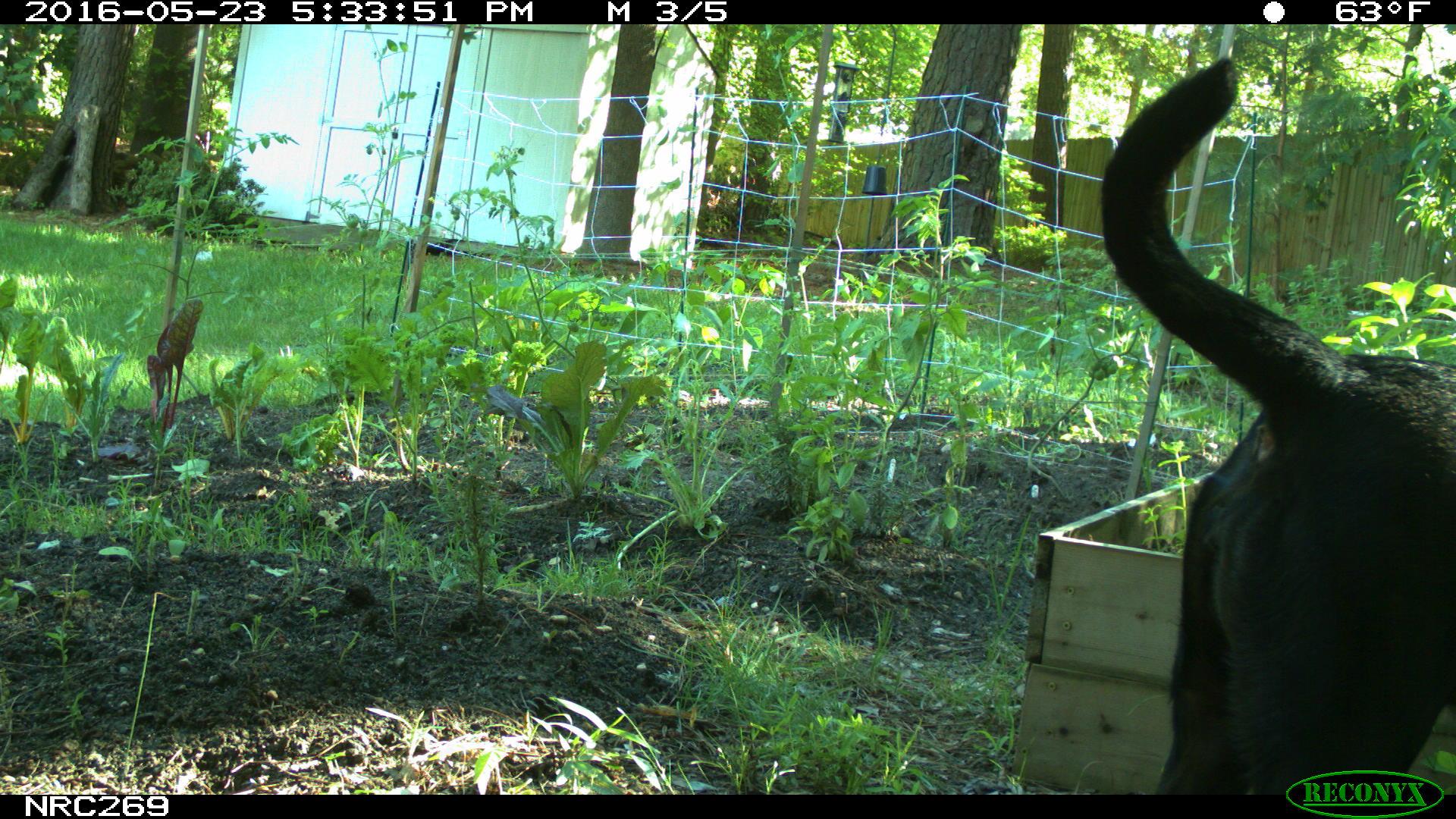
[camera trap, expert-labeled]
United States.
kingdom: Animalia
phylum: Chordata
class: Mammalia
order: Carnivora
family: Canidae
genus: Canis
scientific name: Canis familiaris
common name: domestic dog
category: Dog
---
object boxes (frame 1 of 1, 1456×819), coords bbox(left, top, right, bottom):
Dog: bbox(1095, 50, 1456, 791)